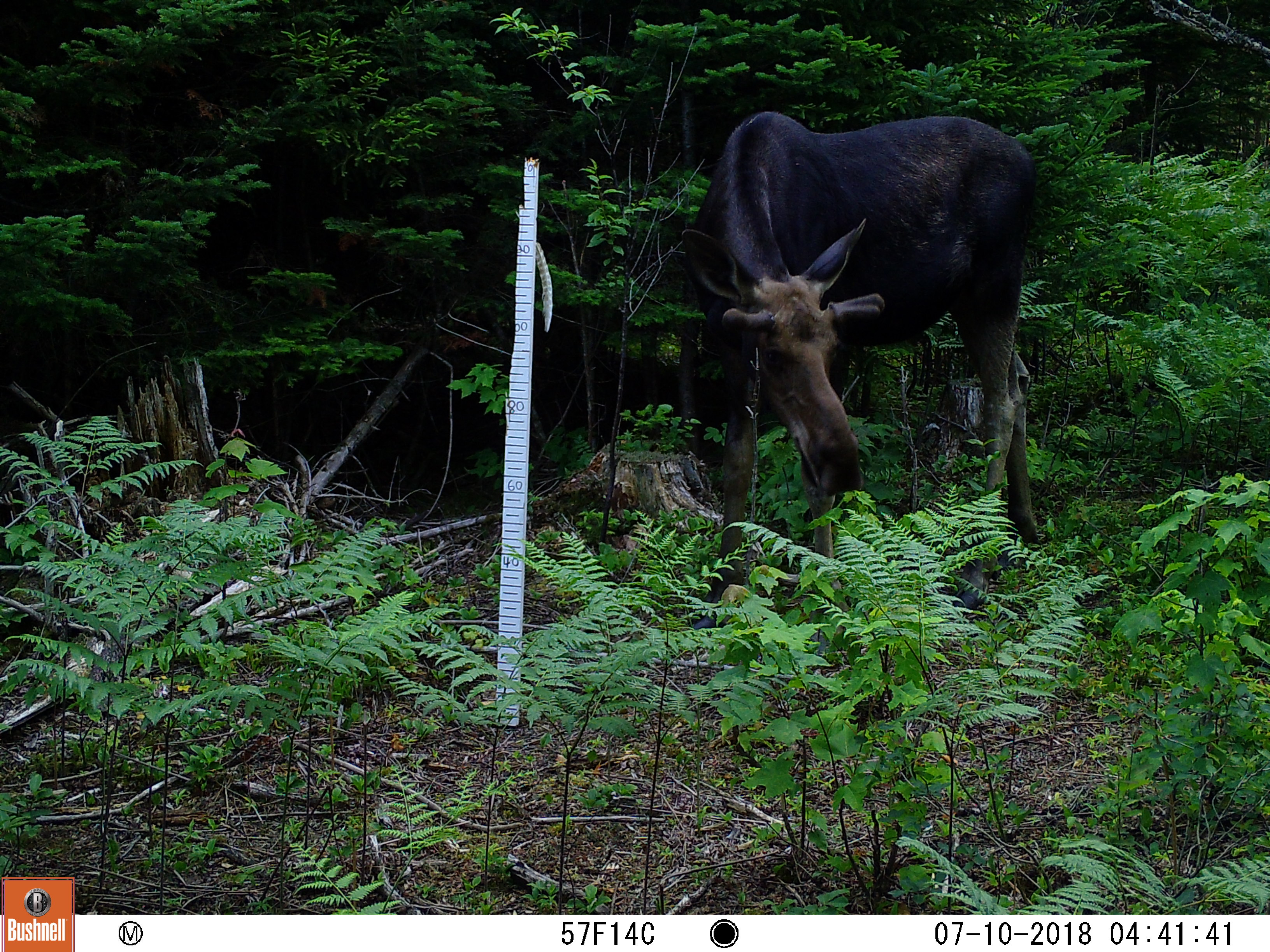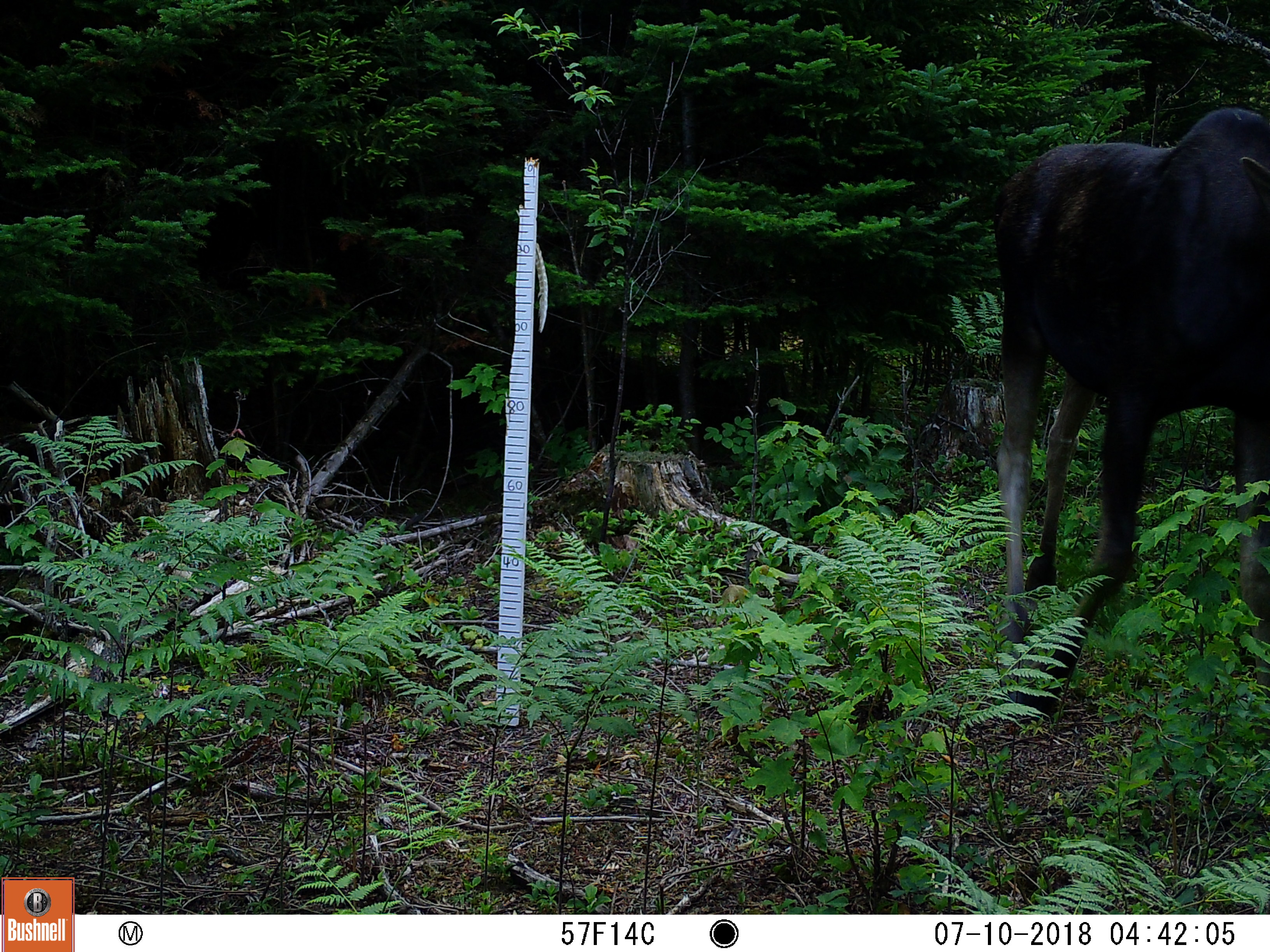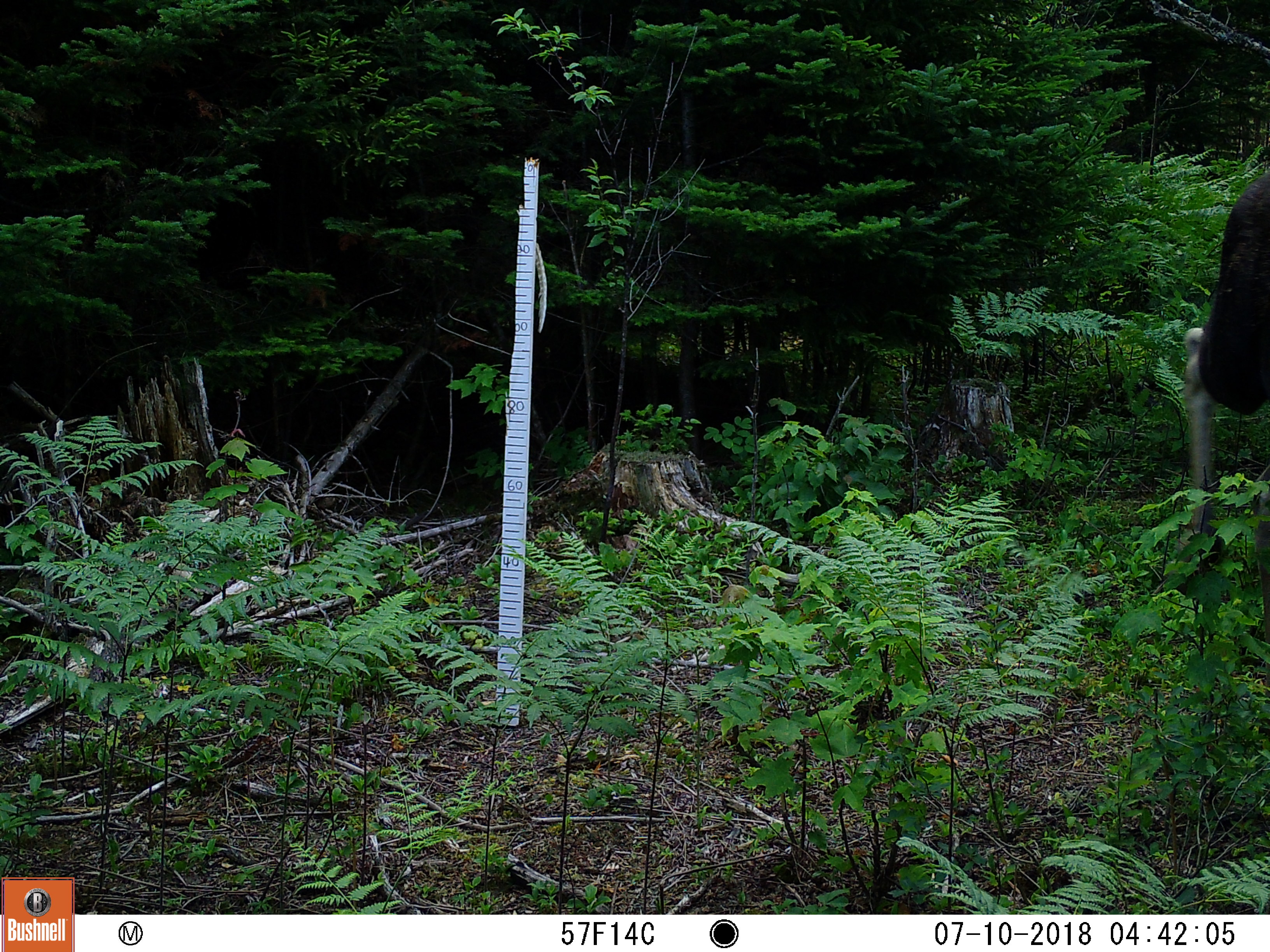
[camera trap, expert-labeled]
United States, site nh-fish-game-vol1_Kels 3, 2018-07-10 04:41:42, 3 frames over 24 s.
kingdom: Animalia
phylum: Chordata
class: Mammalia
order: Artiodactyla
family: Cervidae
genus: Alces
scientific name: Alces alces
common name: moose